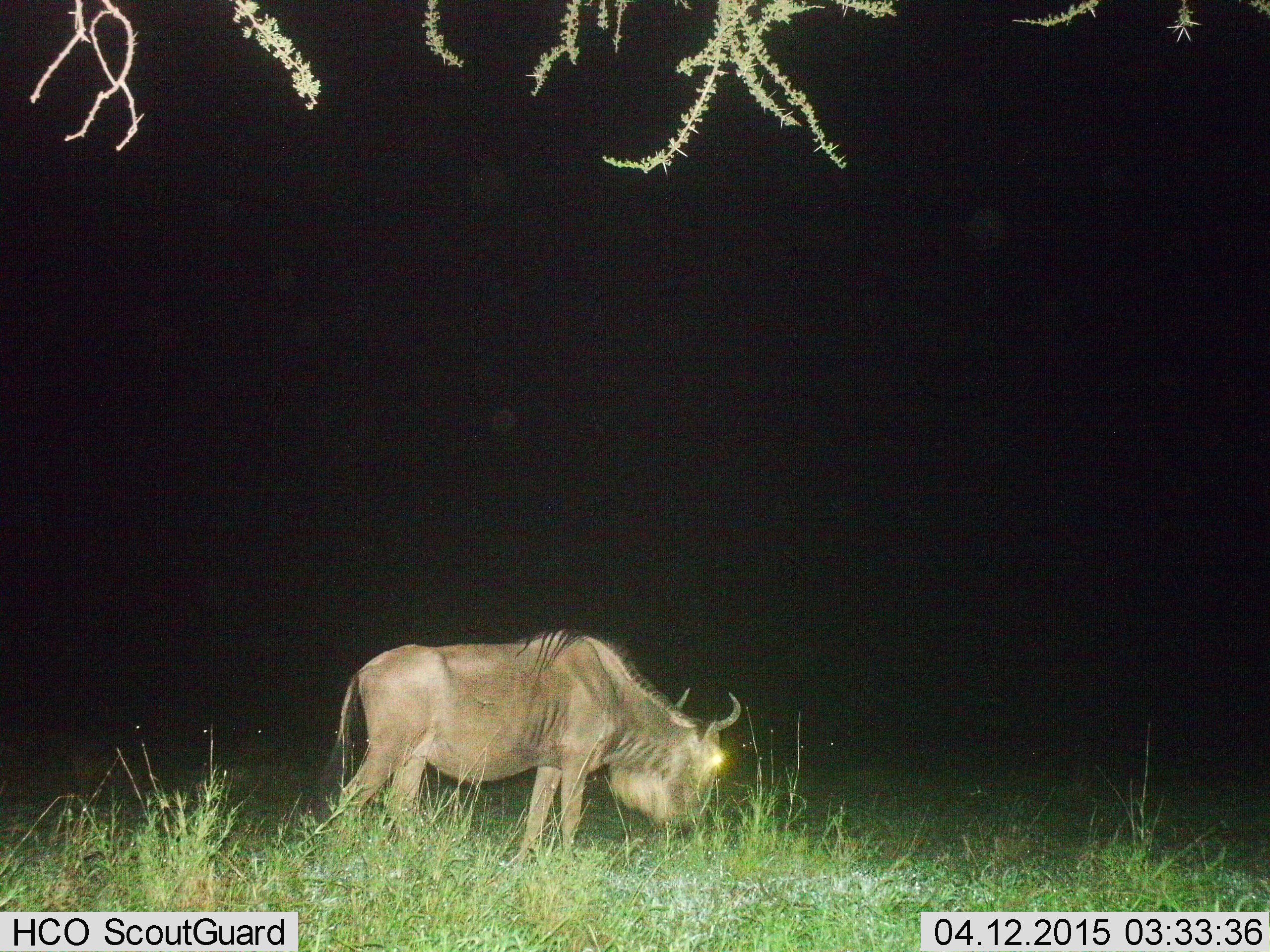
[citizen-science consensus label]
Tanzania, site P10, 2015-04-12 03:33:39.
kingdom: Animalia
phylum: Chordata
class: Mammalia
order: Artiodactyla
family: Bovidae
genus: Connochaetes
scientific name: Connochaetes taurinus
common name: blue wildebeest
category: wildebeest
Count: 1.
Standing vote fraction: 20%.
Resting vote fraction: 0%.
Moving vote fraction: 0%.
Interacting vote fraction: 0%.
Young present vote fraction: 0%.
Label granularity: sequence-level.